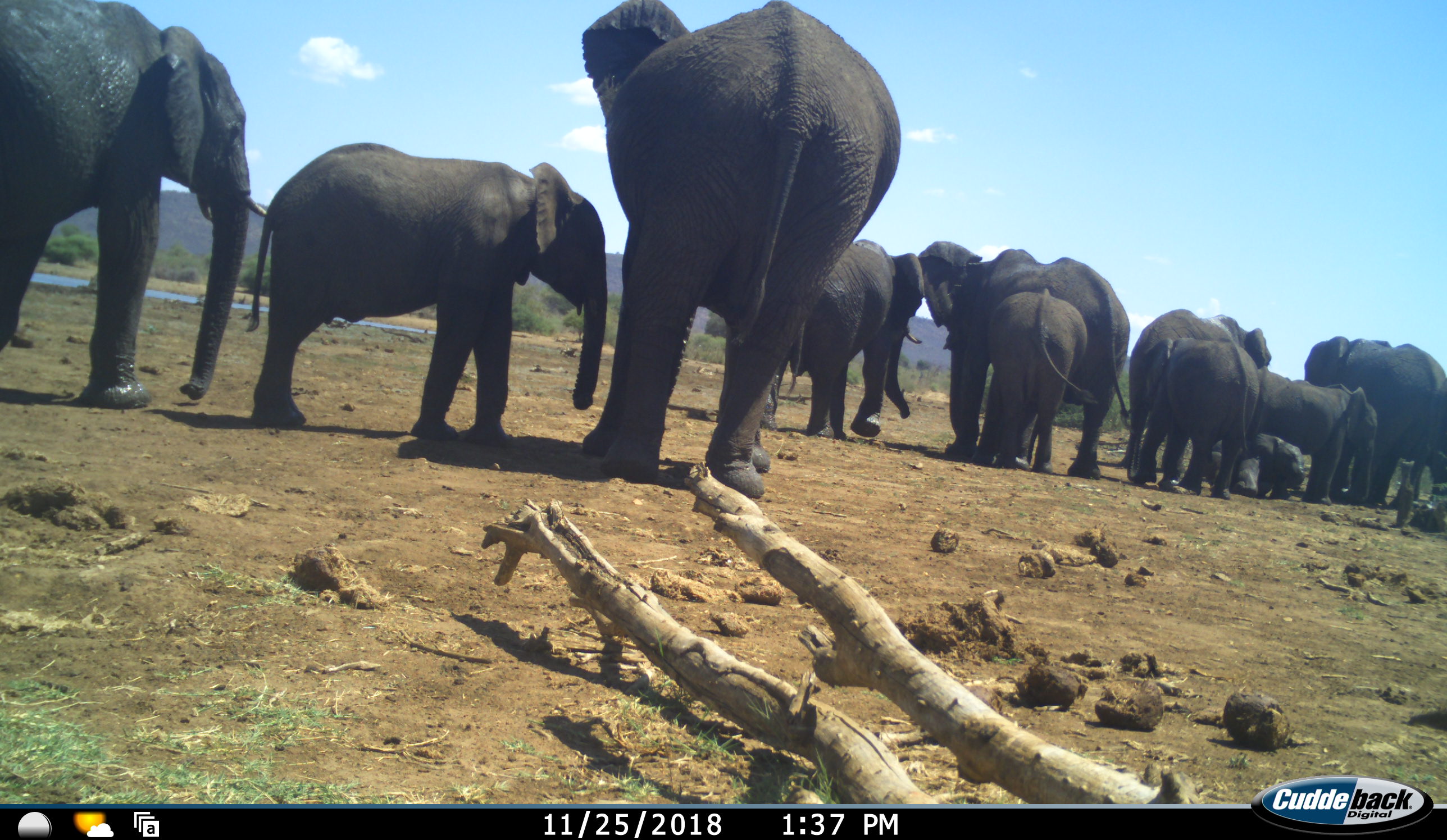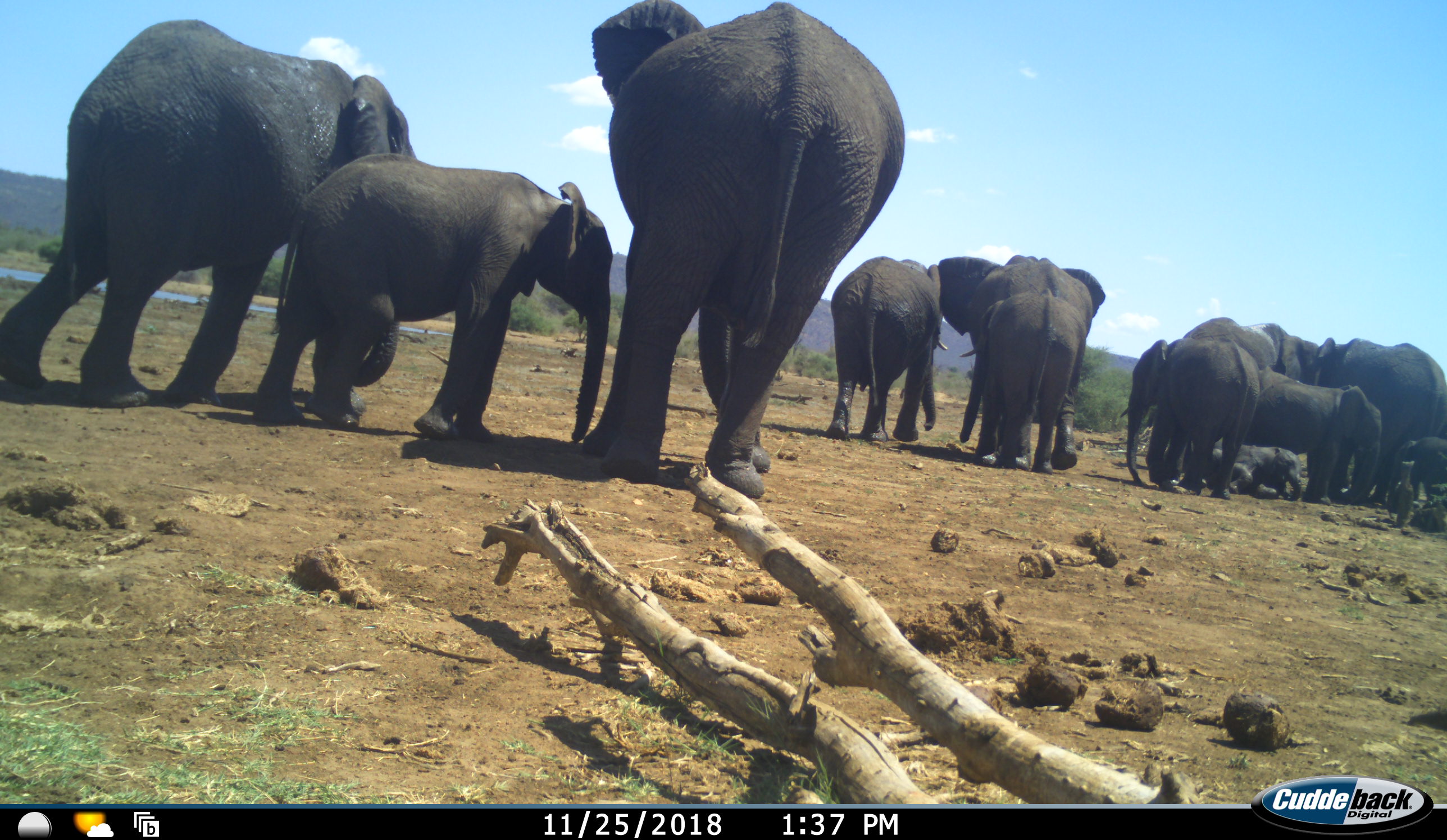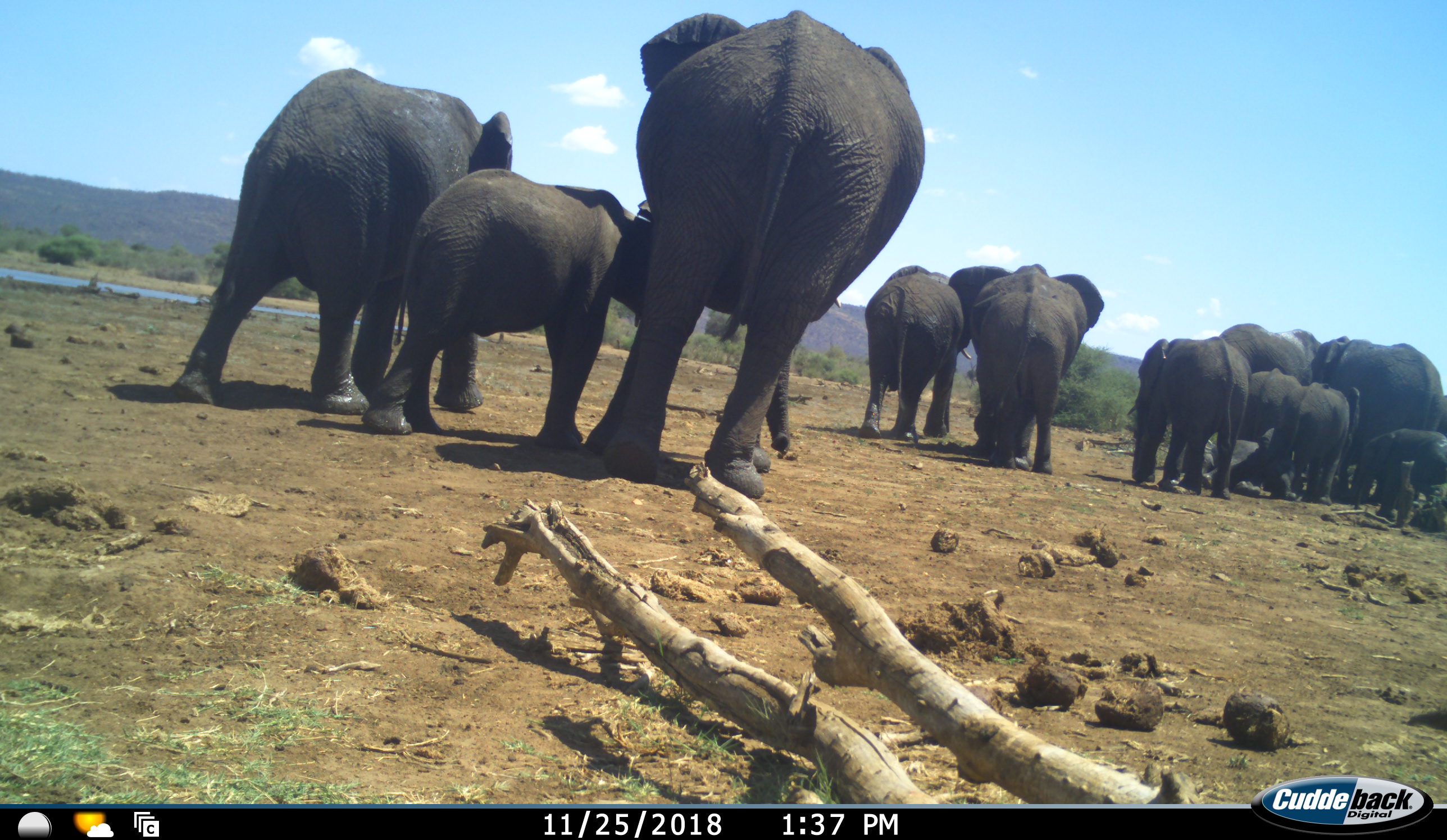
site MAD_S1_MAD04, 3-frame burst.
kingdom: Animalia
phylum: Chordata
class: Mammalia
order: Proboscidea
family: Elephantidae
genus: Loxodonta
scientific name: Loxodonta africana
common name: african bush elephant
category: elephant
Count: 11-50.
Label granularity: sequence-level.